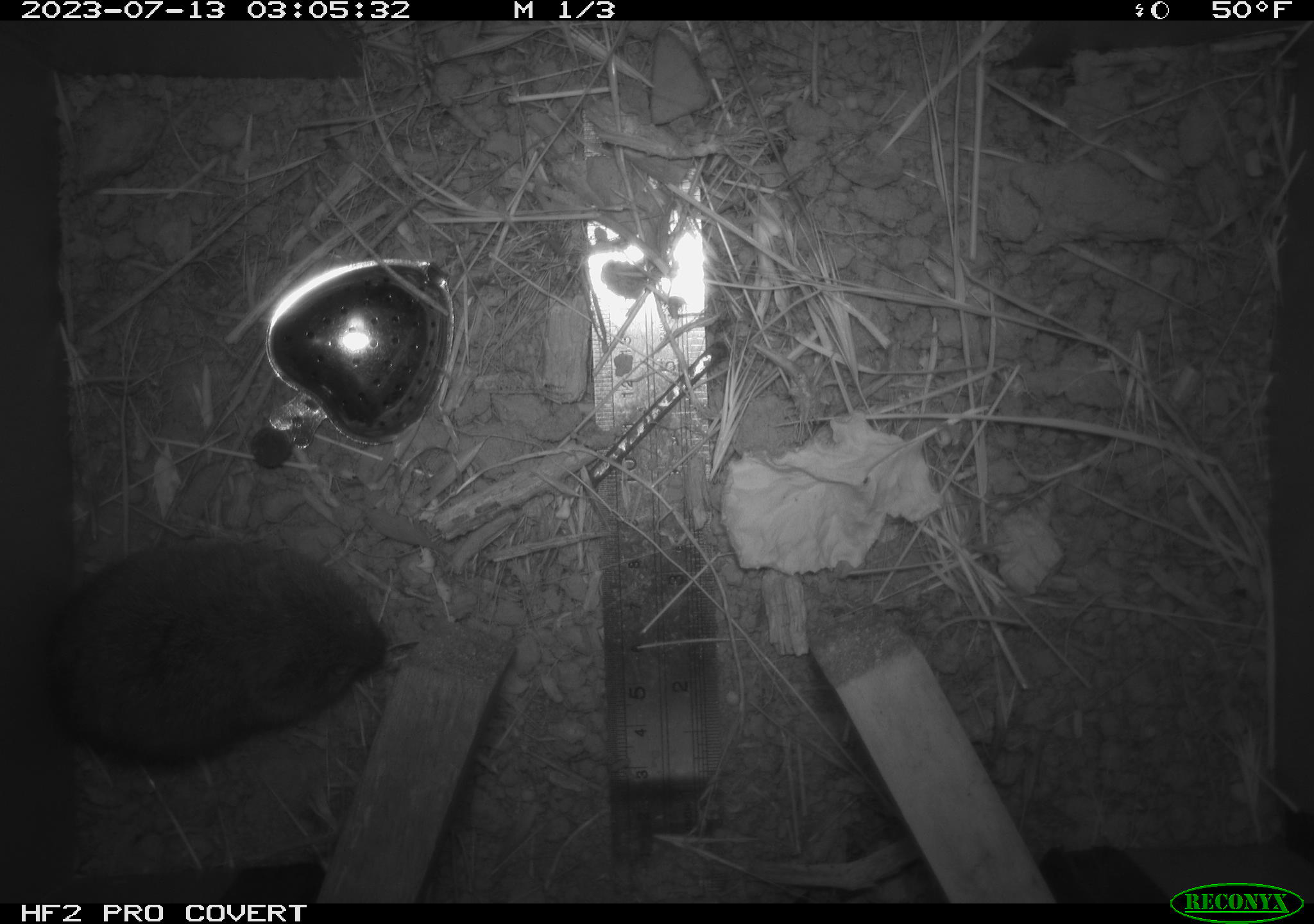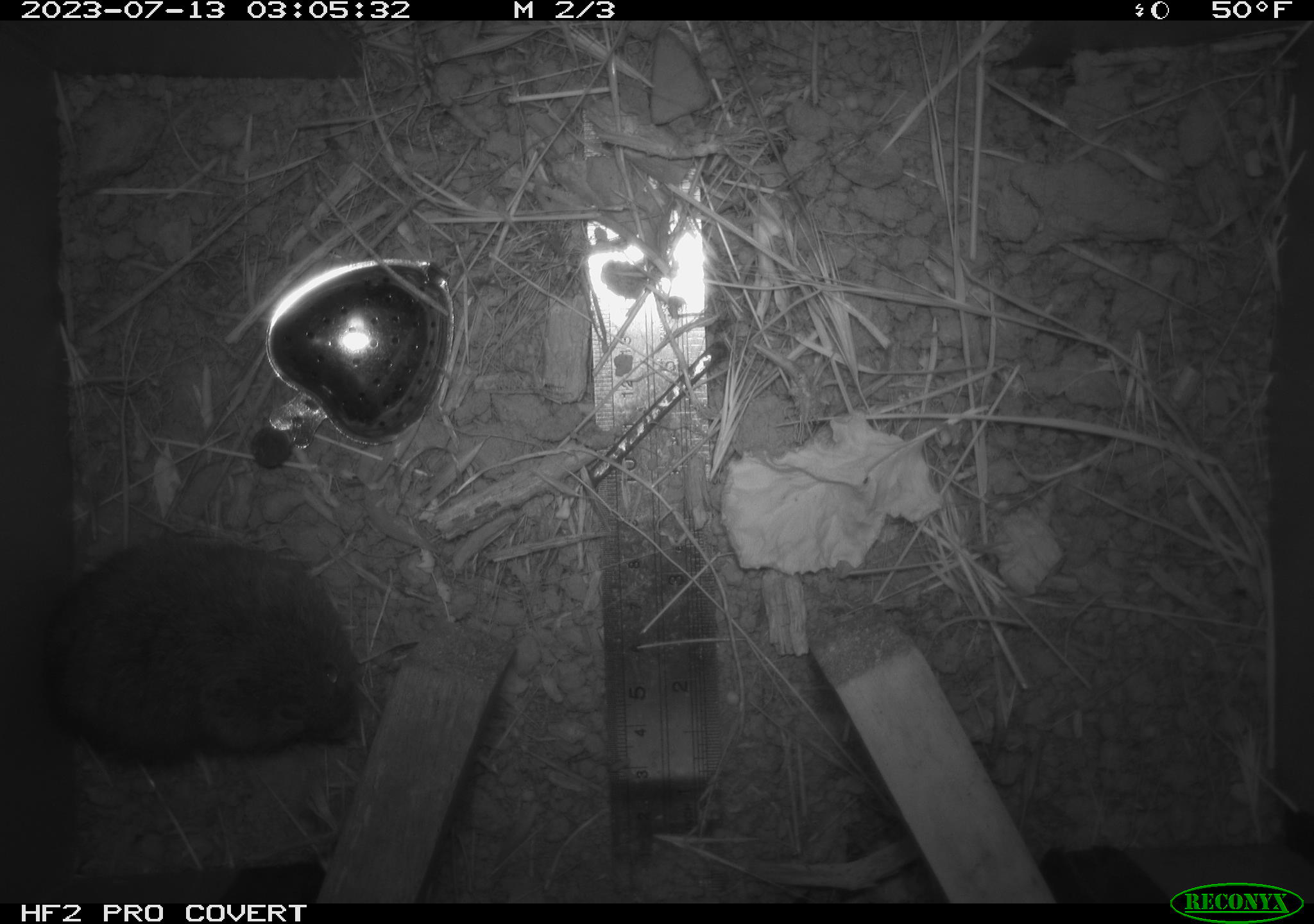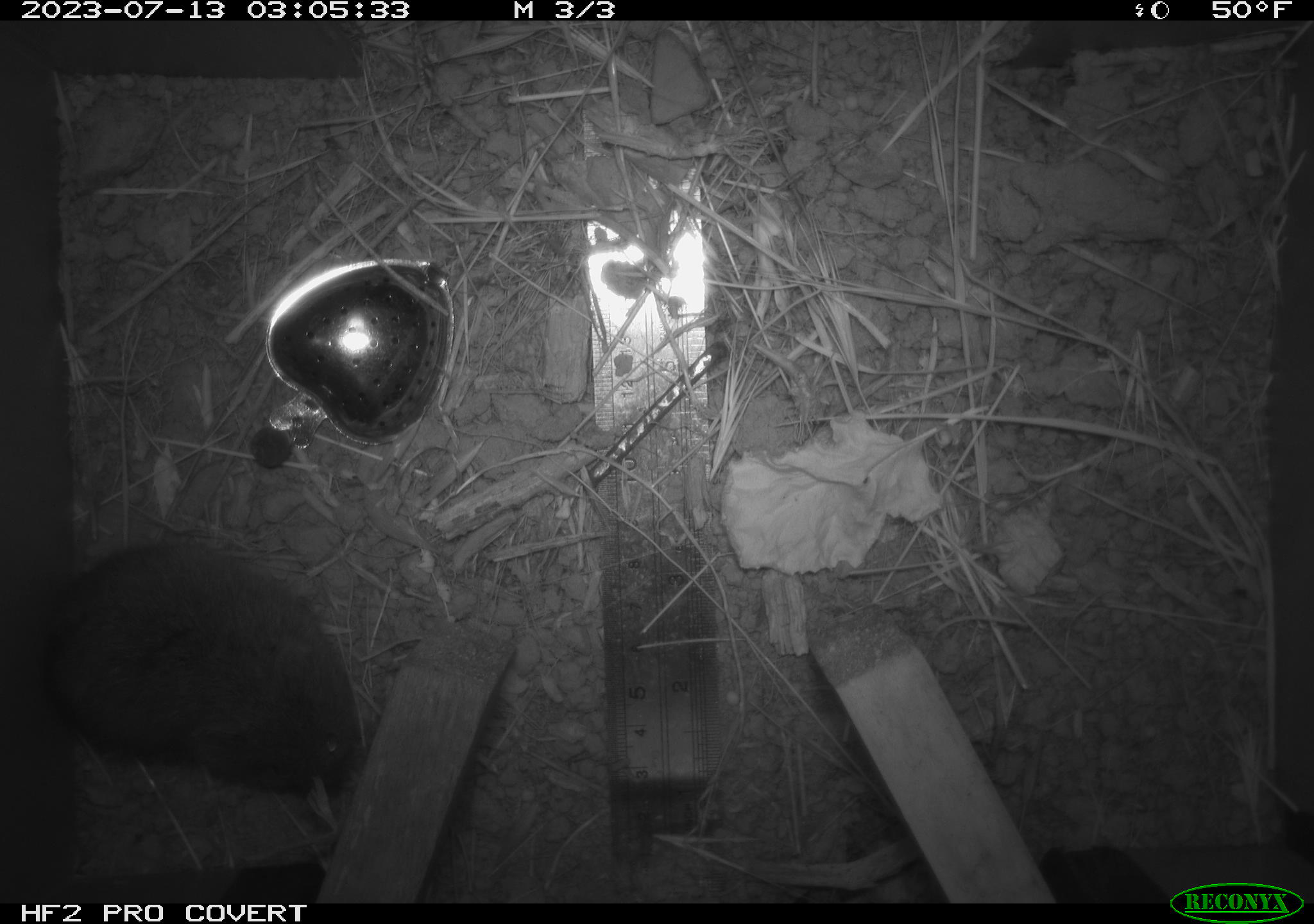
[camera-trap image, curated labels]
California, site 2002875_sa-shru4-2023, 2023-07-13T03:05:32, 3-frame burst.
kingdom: Animalia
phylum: Chordata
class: Mammalia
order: Rodentia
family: Cricetidae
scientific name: Arvicolinae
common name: voles, lemmings, and muskrats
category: arvicolinae subfamily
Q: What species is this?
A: Arvicolinae subfamily (voles, lemmings, and muskrats) (Arvicolinae).